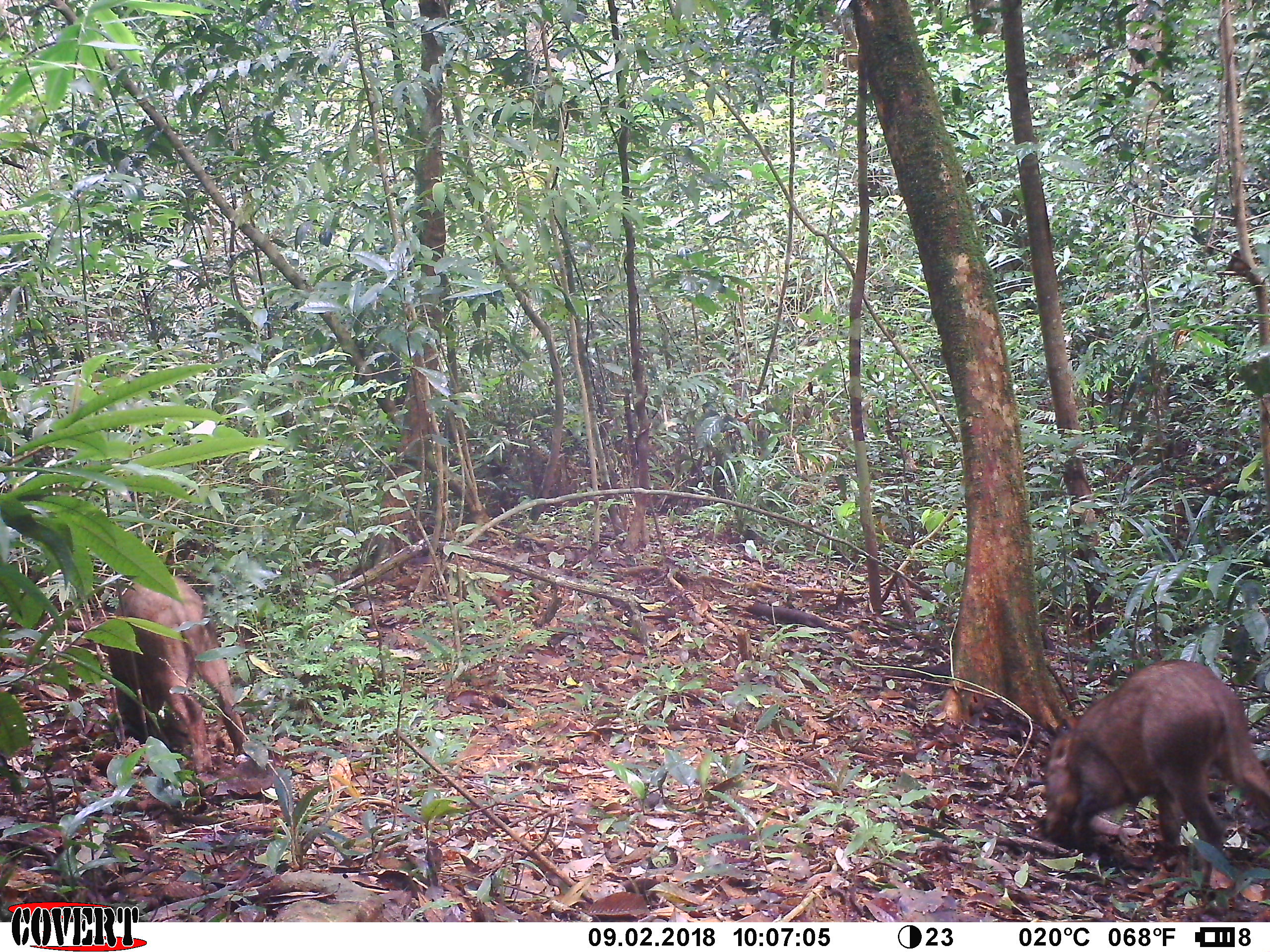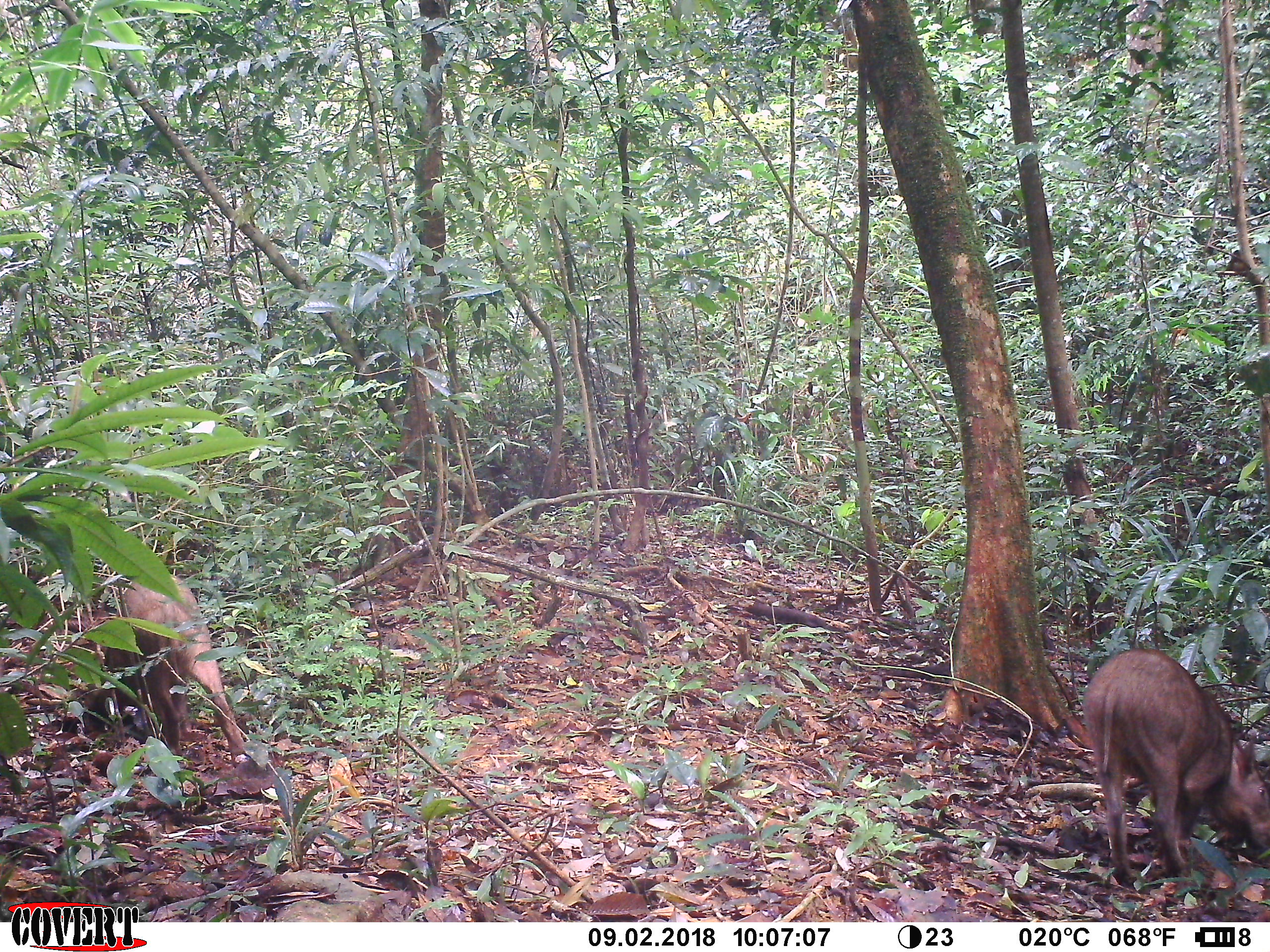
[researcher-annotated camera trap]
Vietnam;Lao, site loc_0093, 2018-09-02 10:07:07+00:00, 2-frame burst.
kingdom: Animalia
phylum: Chordata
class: Mammalia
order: Artiodactyla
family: Suidae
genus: Sus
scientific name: Sus scrofa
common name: eurasian wild pig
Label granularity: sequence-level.